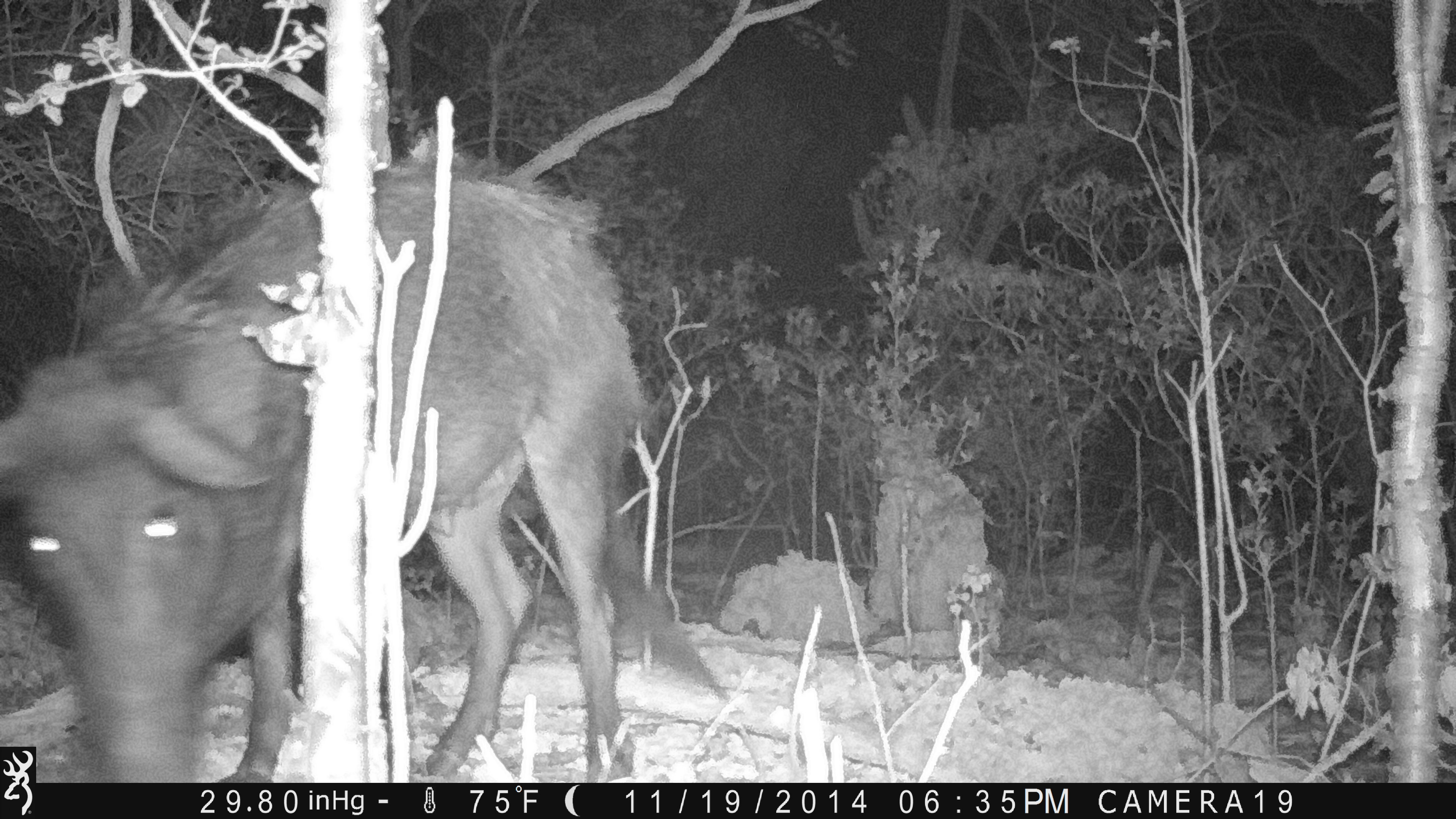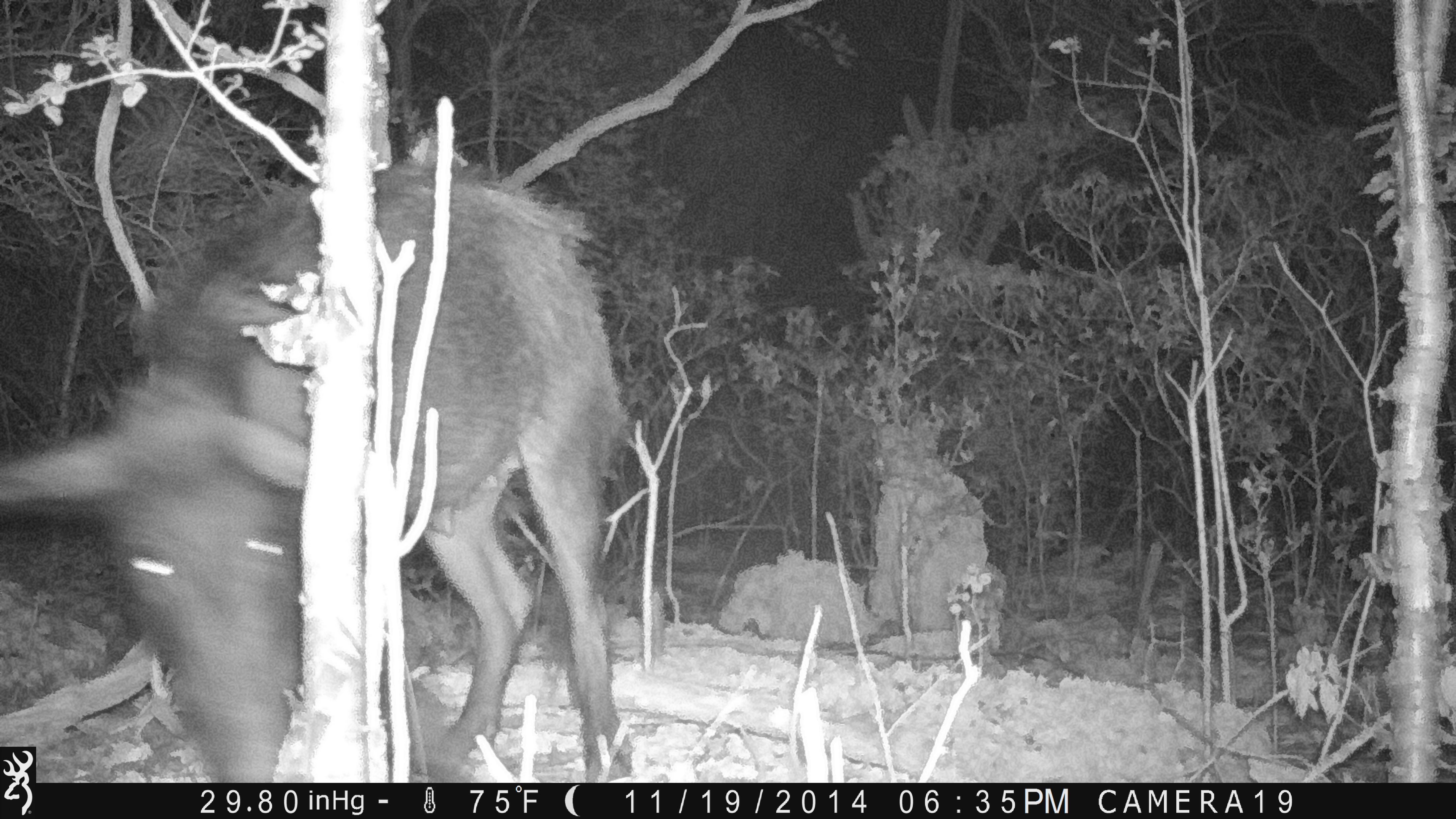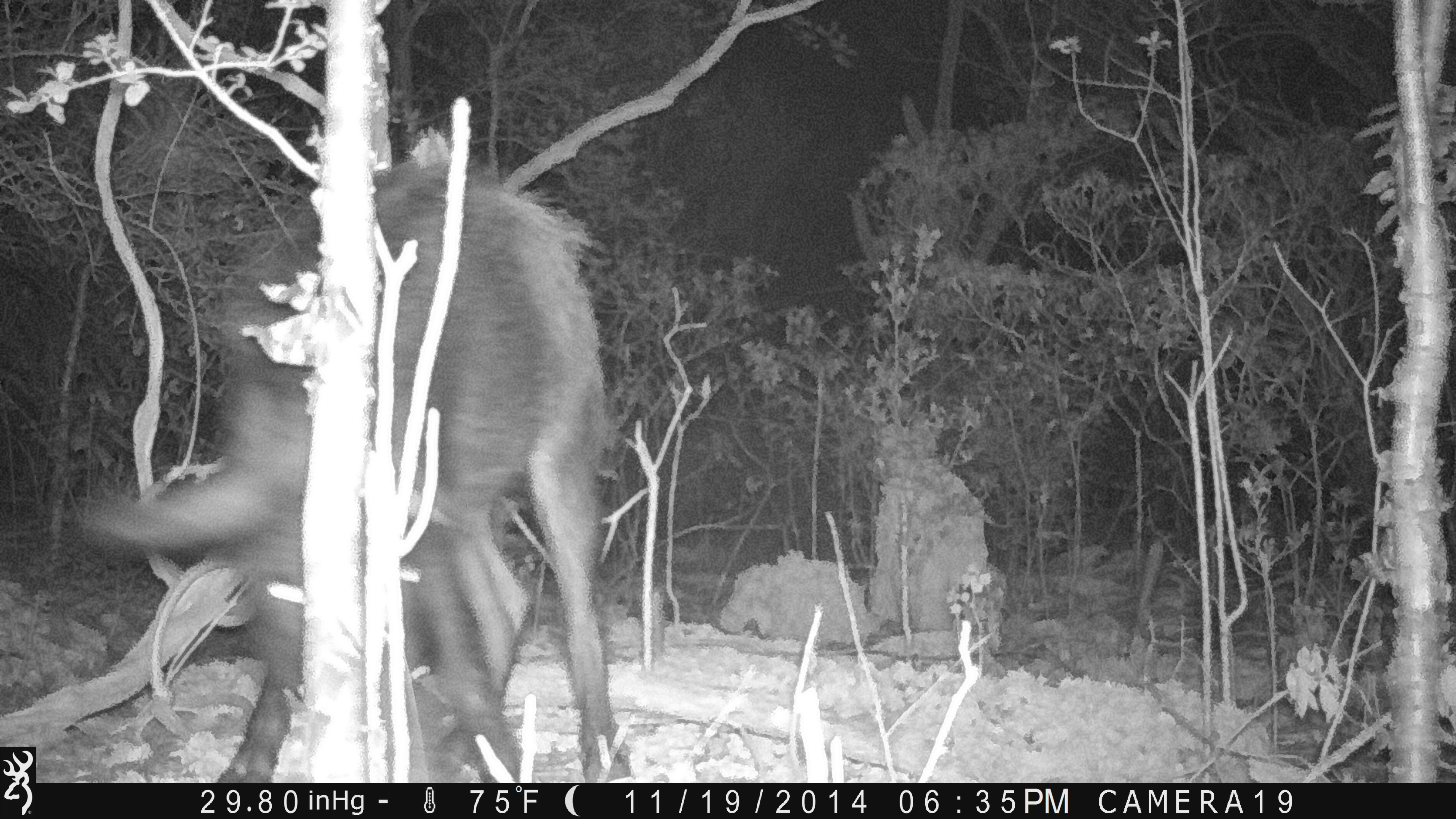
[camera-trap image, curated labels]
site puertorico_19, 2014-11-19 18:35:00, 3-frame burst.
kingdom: Animalia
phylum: Chordata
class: Mammalia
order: Artiodactyla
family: Suidae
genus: Sus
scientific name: Sus scrofa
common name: pig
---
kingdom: Animalia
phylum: Chordata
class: Mammalia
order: Artiodactyla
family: Bovidae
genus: Capra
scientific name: Capra hircus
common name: goat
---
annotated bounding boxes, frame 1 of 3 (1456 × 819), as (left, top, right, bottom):
pig: (0, 145, 698, 799)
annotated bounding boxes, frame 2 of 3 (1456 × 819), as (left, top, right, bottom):
pig: (3, 152, 633, 787)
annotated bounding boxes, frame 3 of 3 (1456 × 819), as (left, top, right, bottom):
goat: (61, 159, 622, 786)